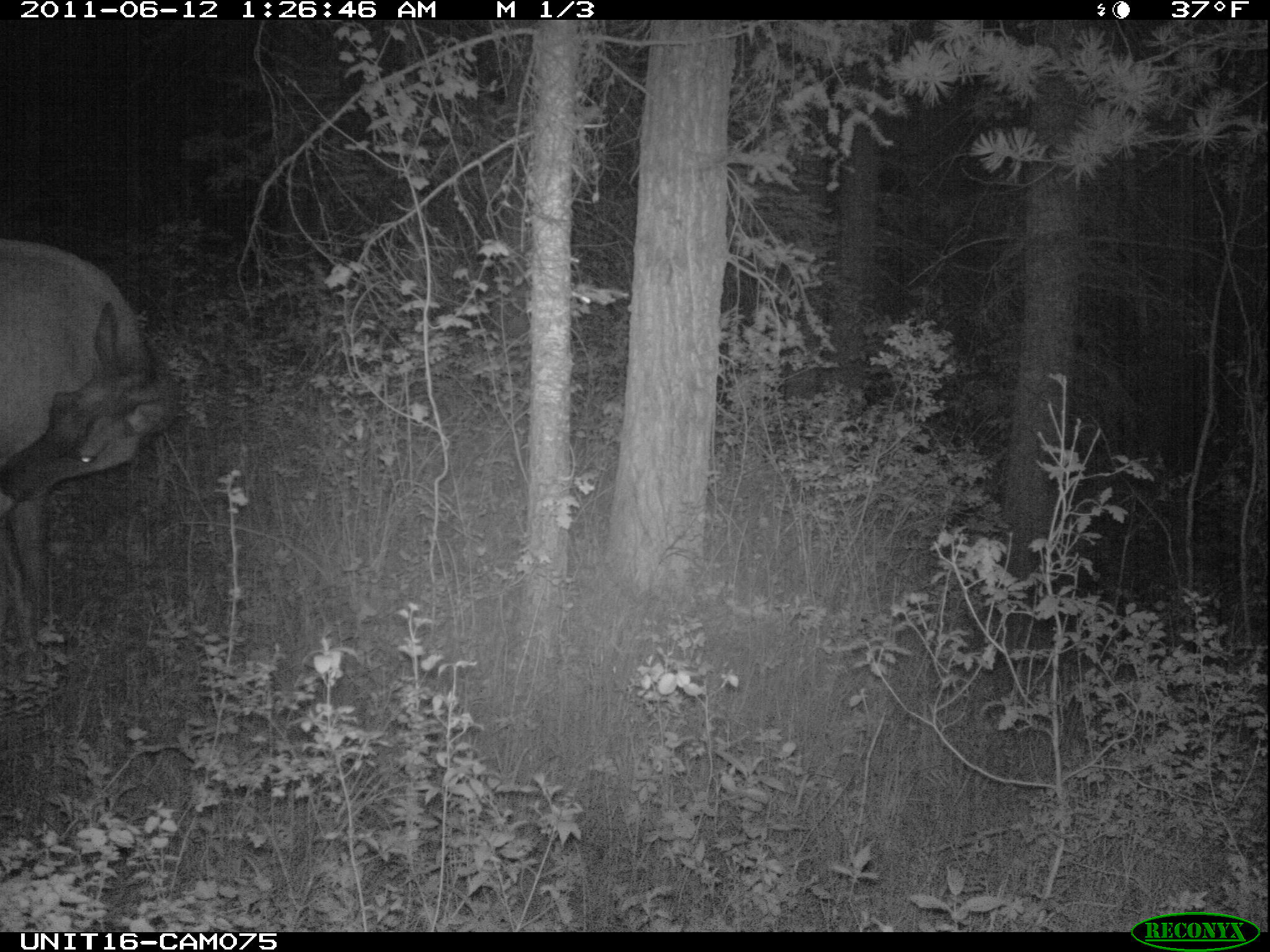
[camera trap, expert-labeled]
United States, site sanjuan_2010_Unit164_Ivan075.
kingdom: Animalia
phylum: Chordata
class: Mammalia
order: Artiodactyla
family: Cervidae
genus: Cervus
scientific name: Cervus elaphus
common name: red deer